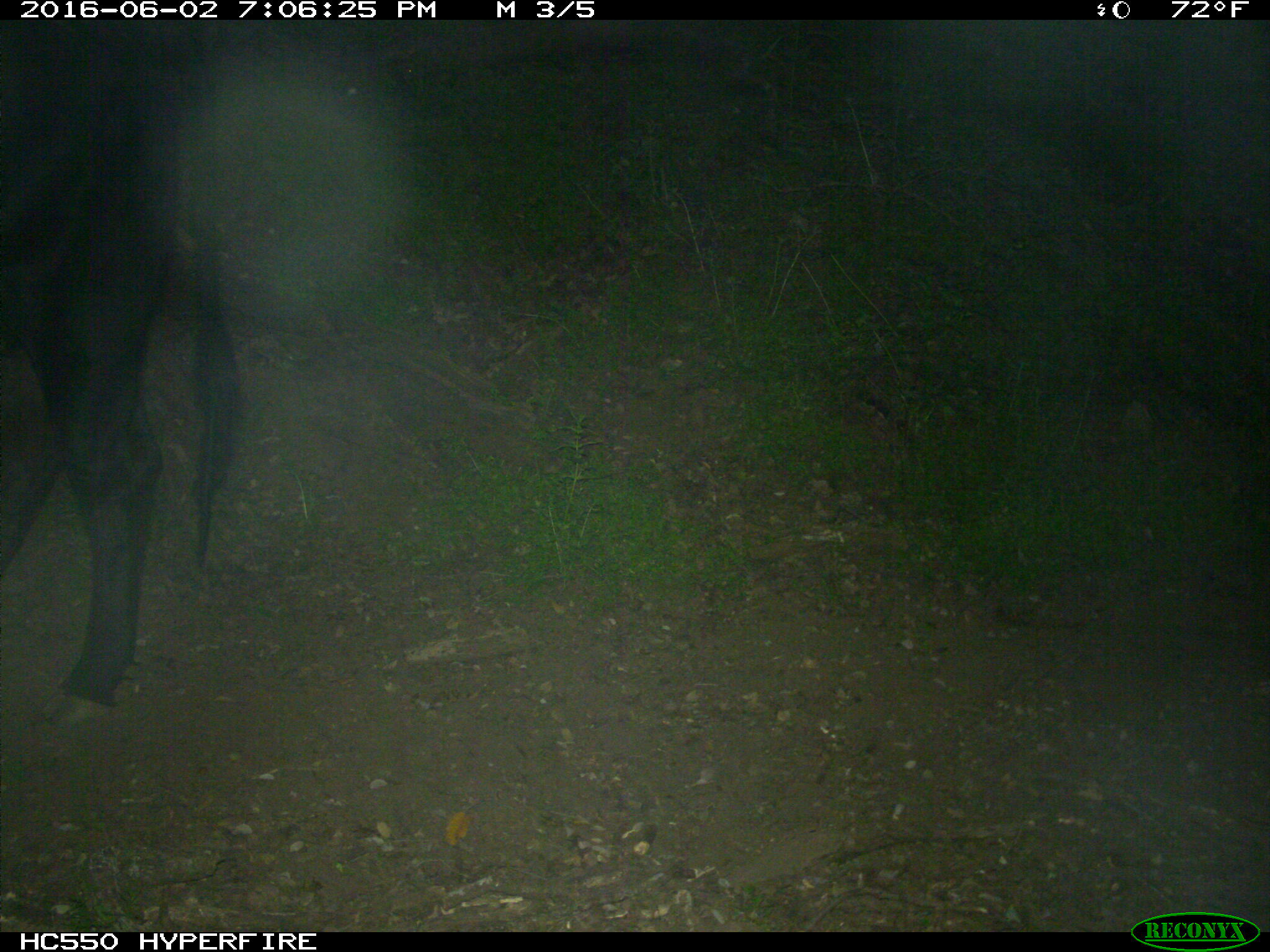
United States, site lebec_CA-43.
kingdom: Animalia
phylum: Chordata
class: Mammalia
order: Artiodactyla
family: Bovidae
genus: Bos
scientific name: Bos taurus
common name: domestic cow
Bos taurus (domestic cow).